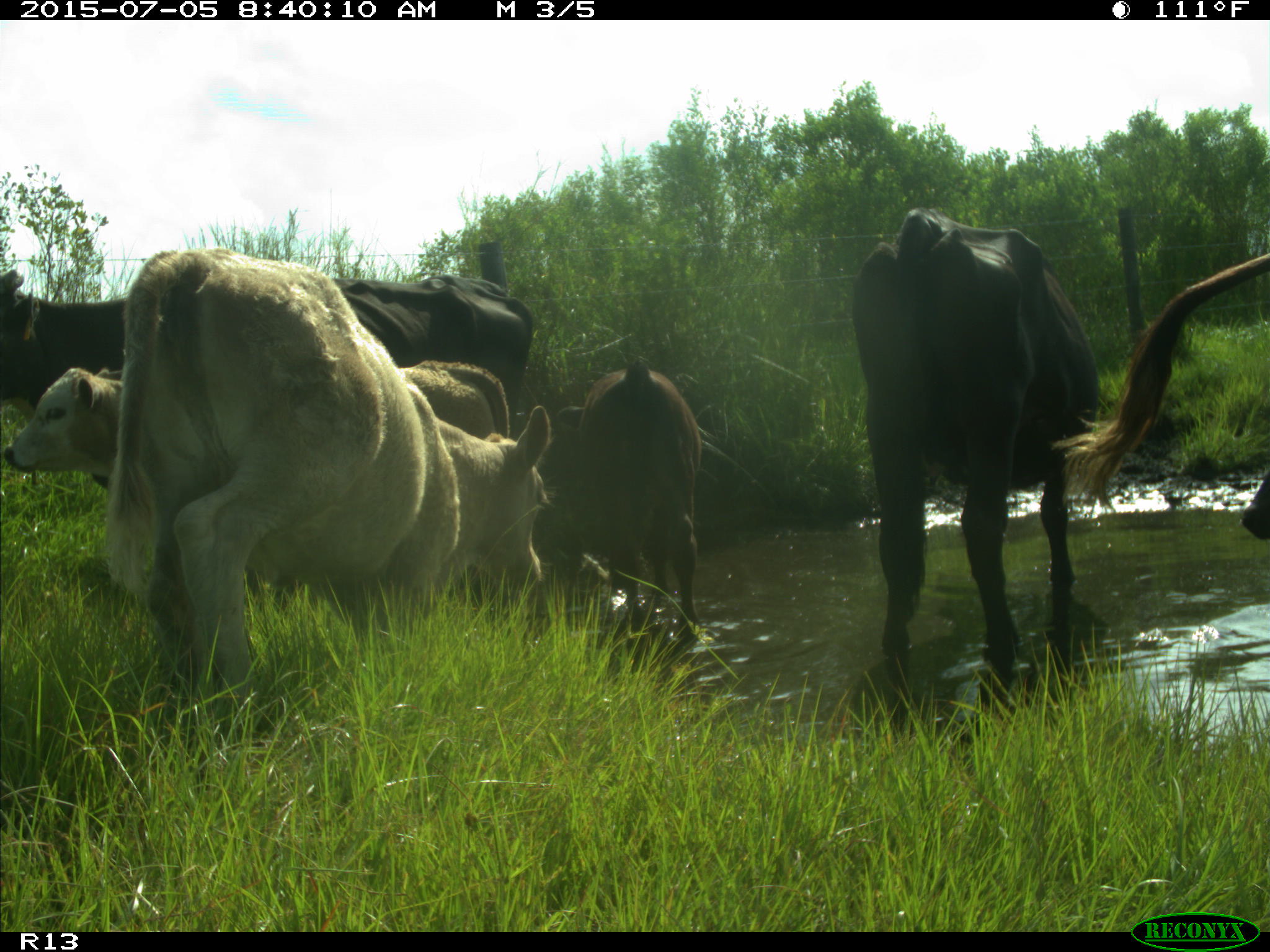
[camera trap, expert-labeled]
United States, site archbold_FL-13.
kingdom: Animalia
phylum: Chordata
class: Mammalia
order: Artiodactyla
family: Bovidae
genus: Bos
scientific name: Bos taurus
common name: domestic cow